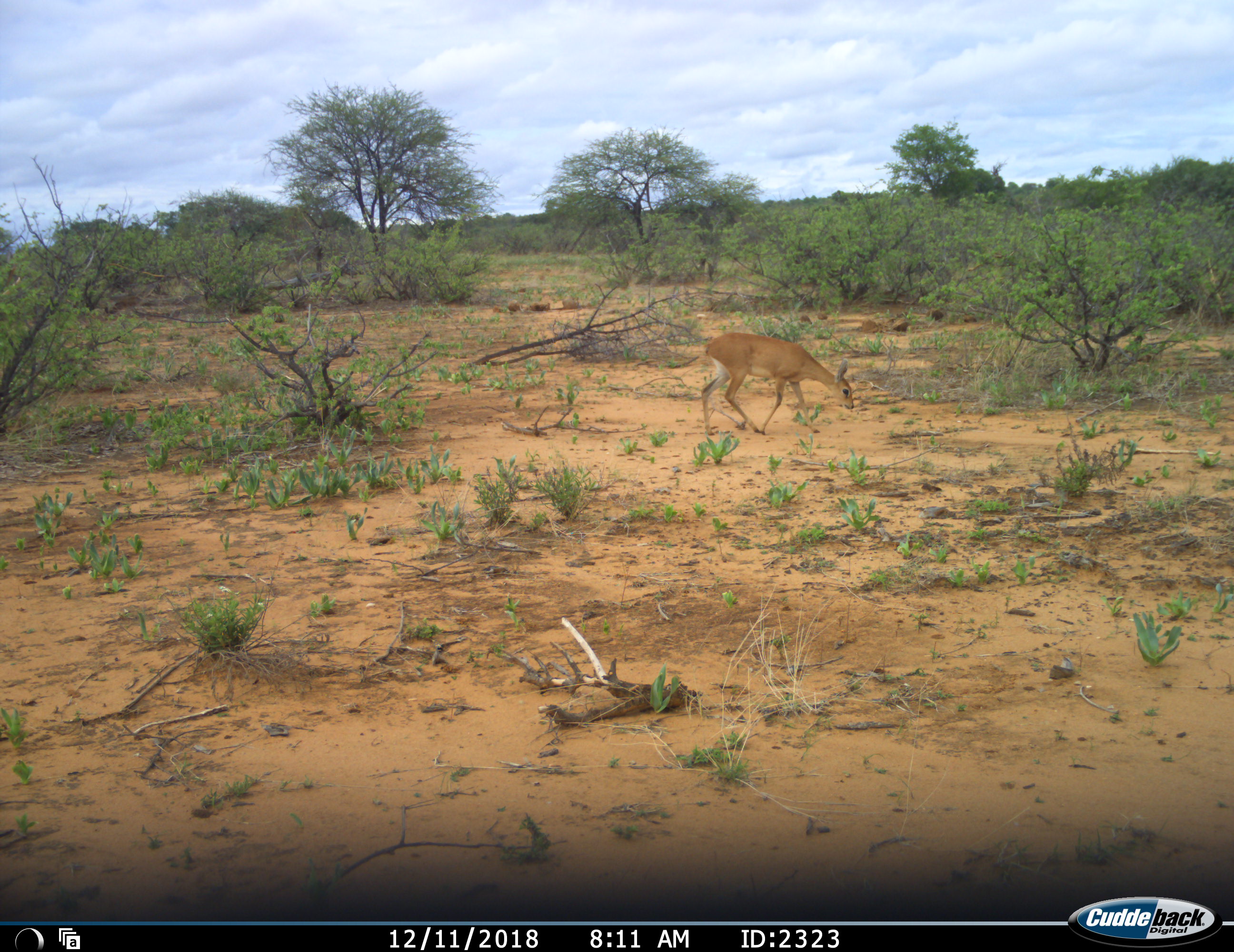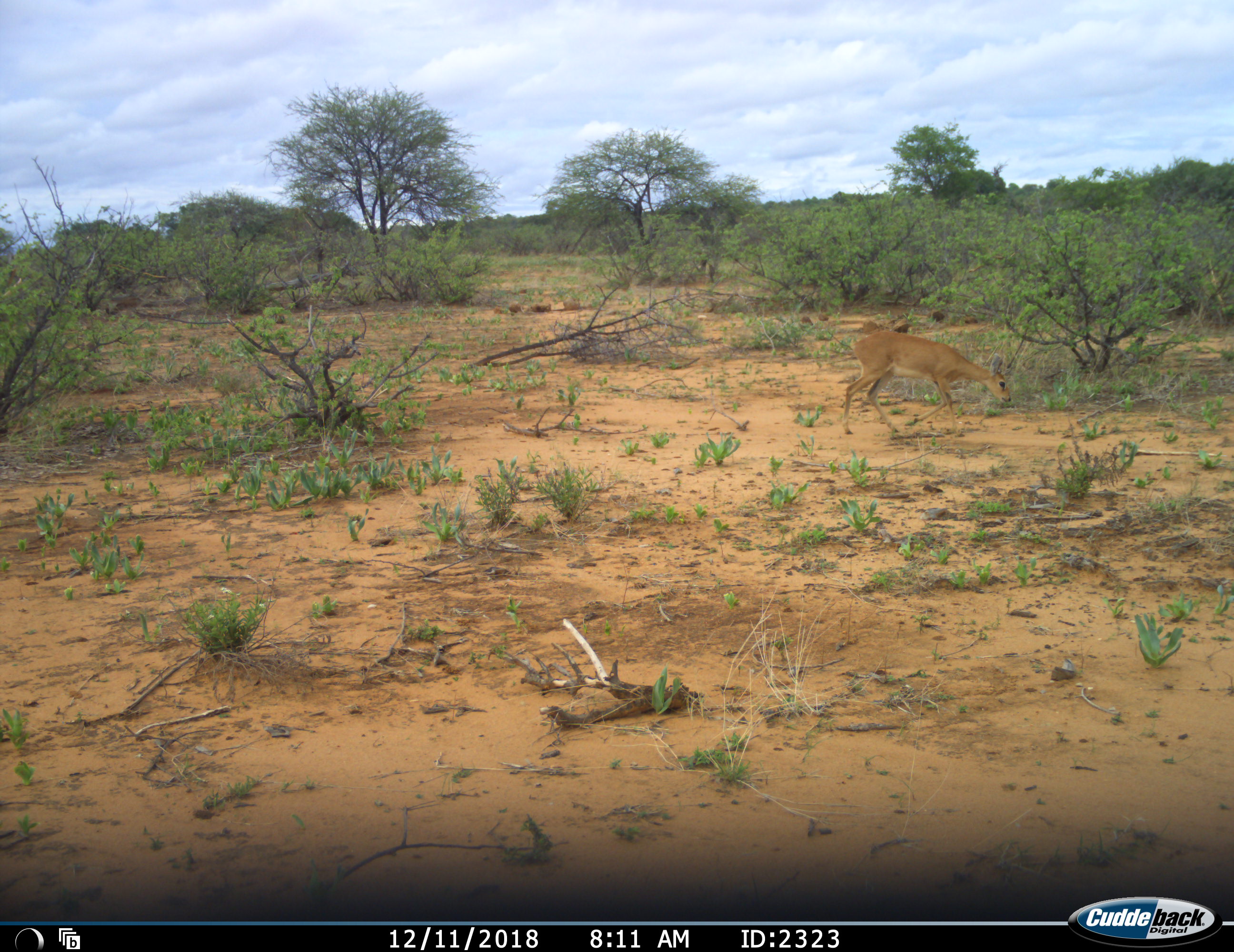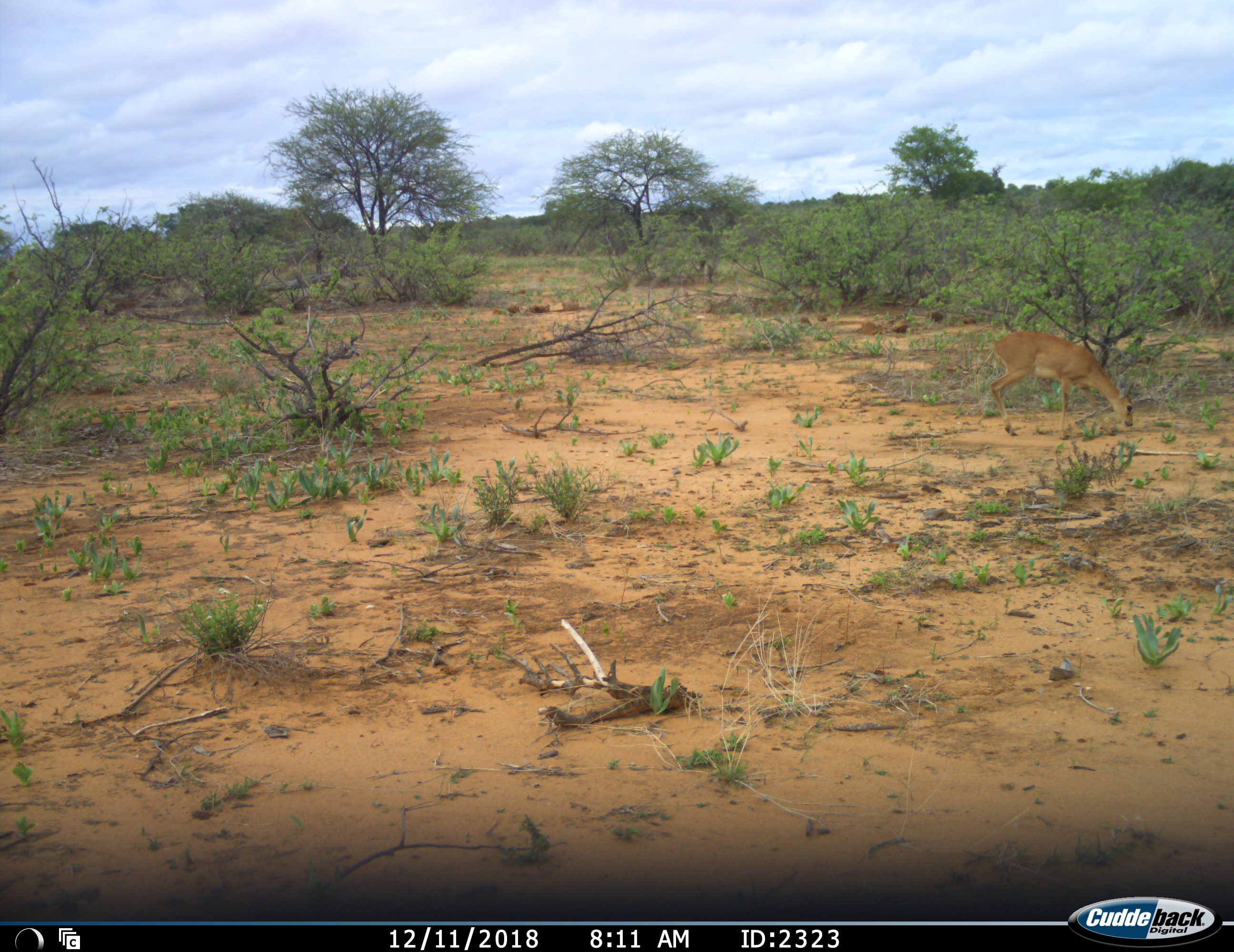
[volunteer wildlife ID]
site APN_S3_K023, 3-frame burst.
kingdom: Animalia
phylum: Chordata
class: Mammalia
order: Artiodactyla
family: Bovidae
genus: Raphicerus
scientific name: Raphicerus campestris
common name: steenbok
Steenbok (Raphicerus campestris), count 1. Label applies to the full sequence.